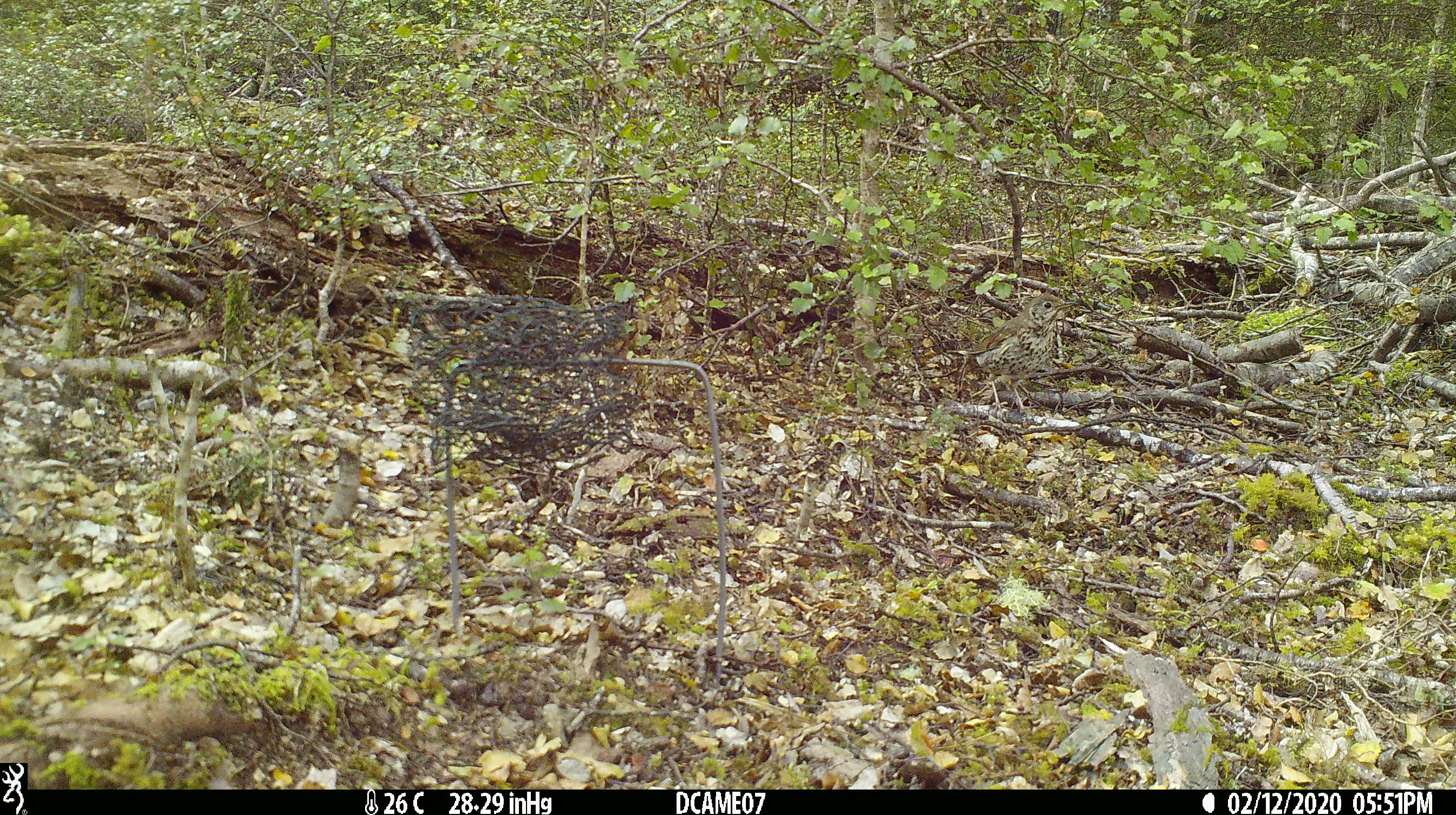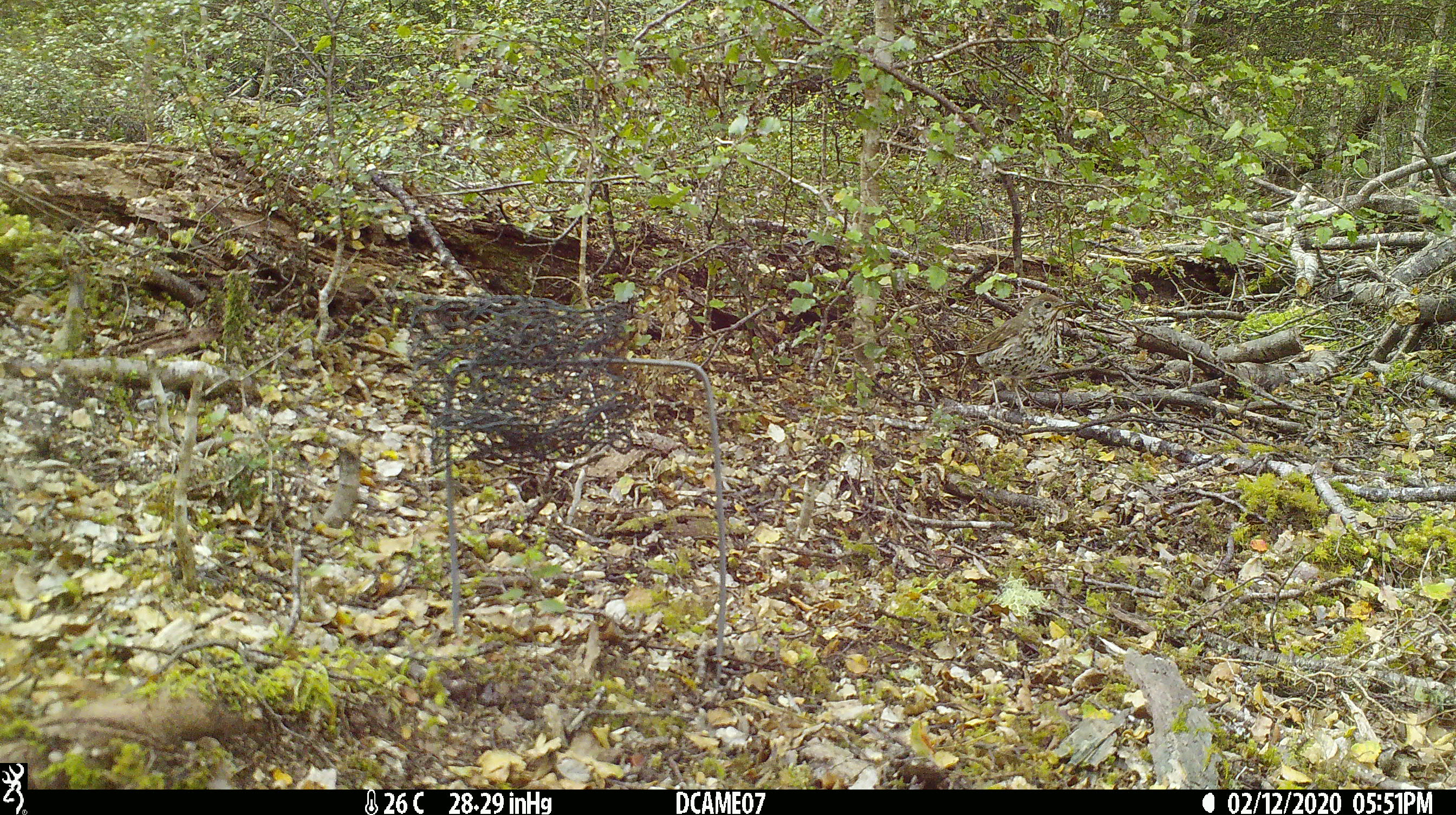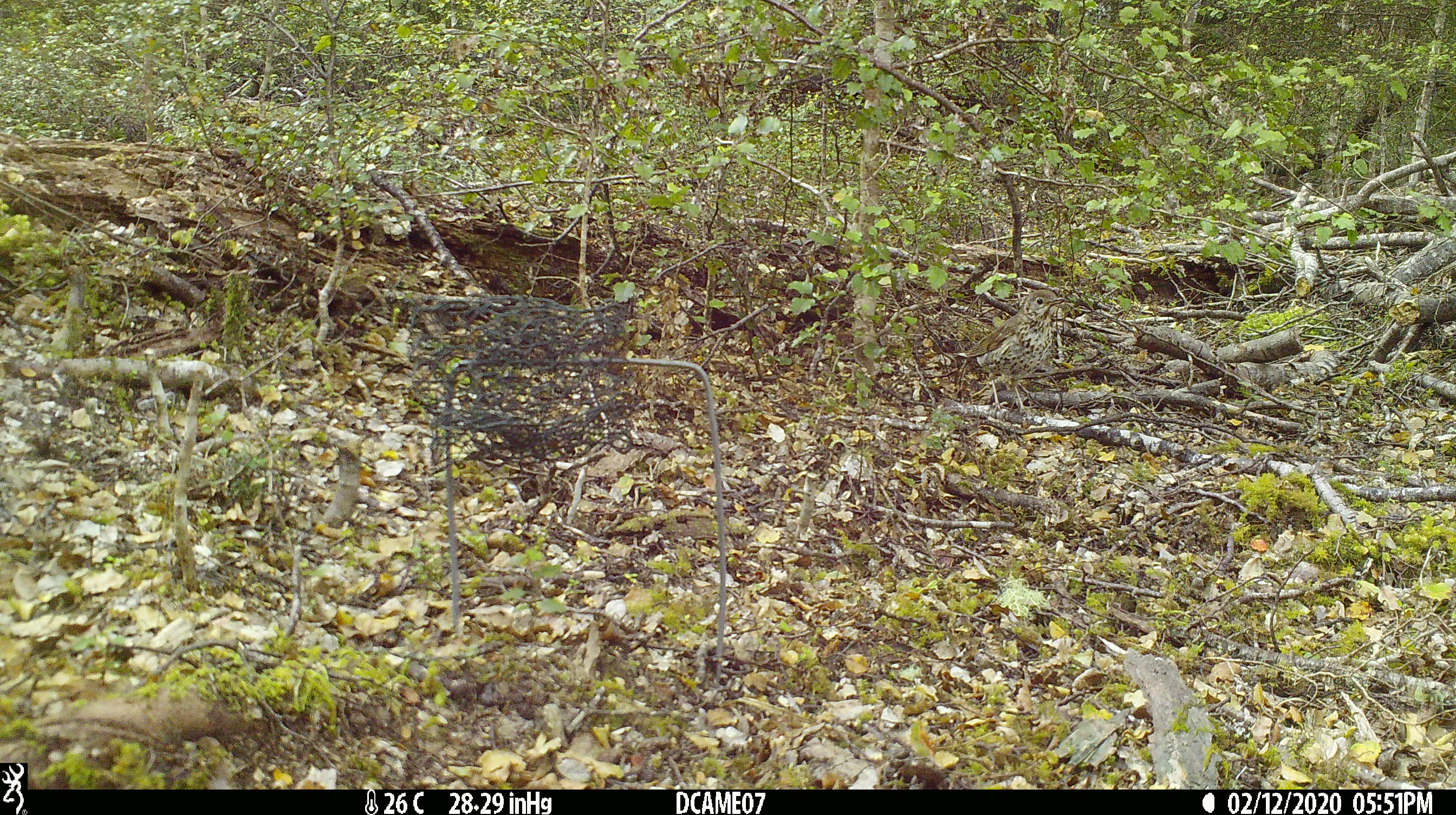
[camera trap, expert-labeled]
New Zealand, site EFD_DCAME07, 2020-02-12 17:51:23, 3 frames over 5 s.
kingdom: Animalia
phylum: Chordata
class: Aves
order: Passeriformes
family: Turdidae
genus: Turdus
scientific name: Turdus philomelos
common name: song thrush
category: thrush